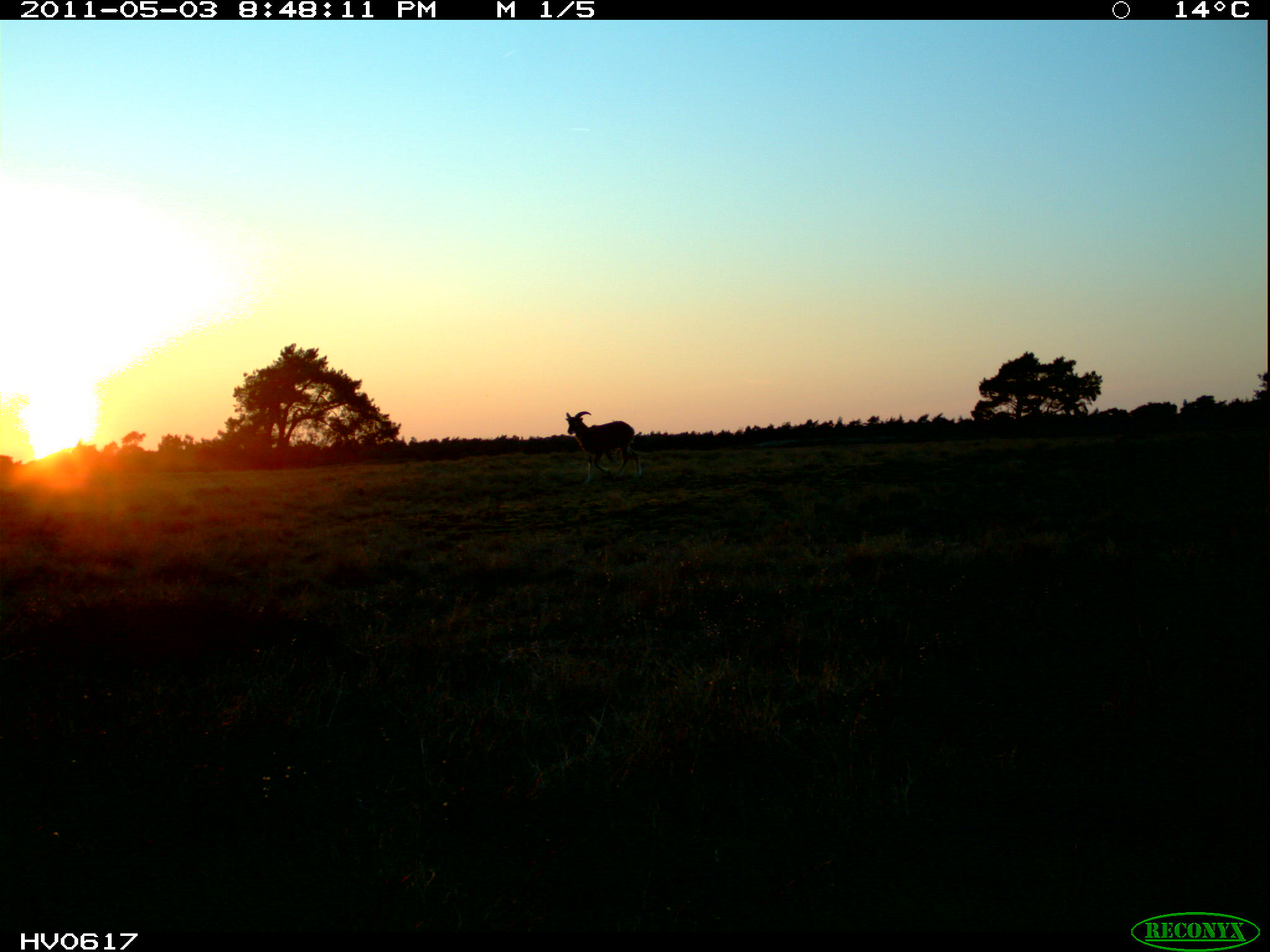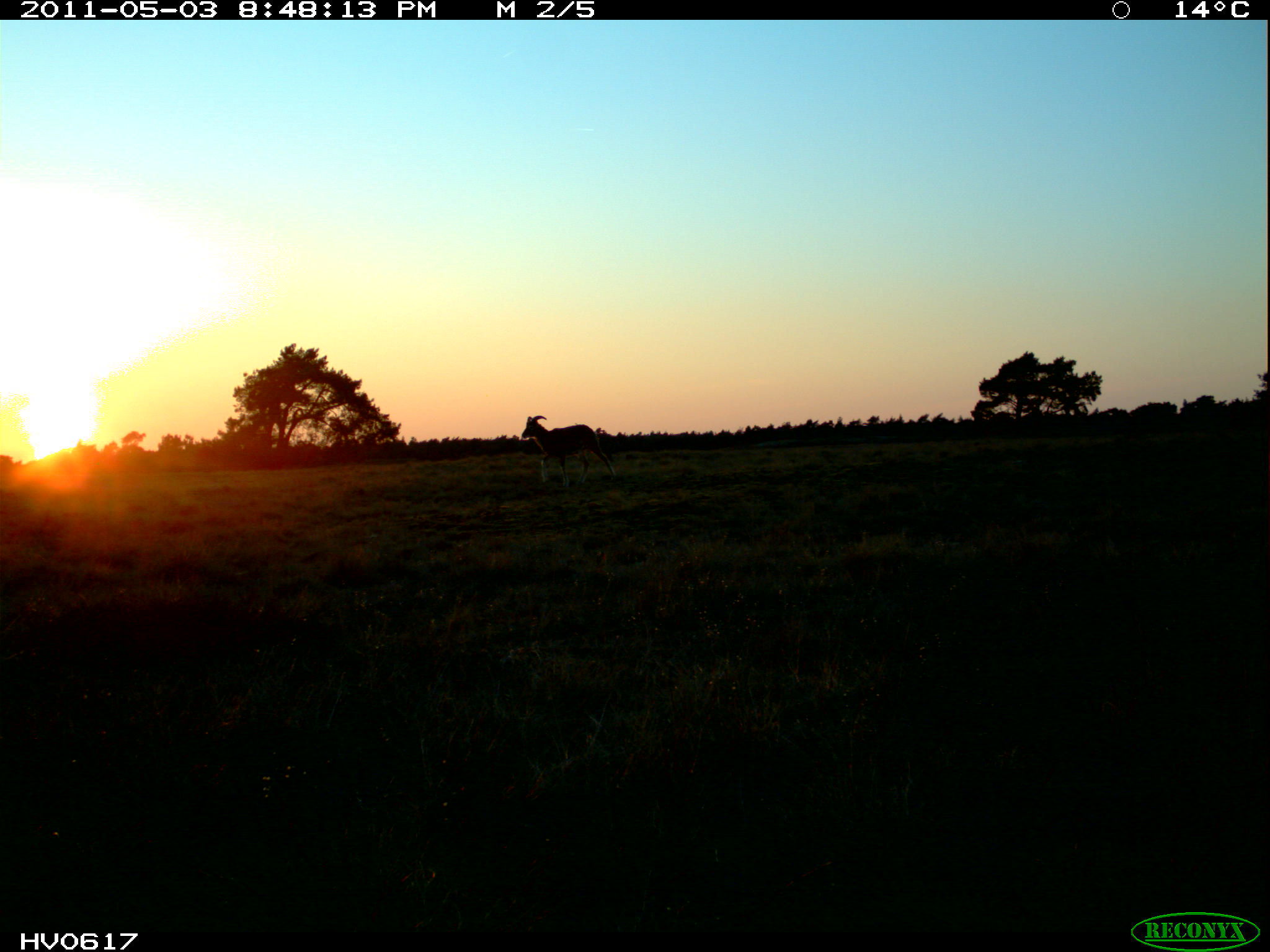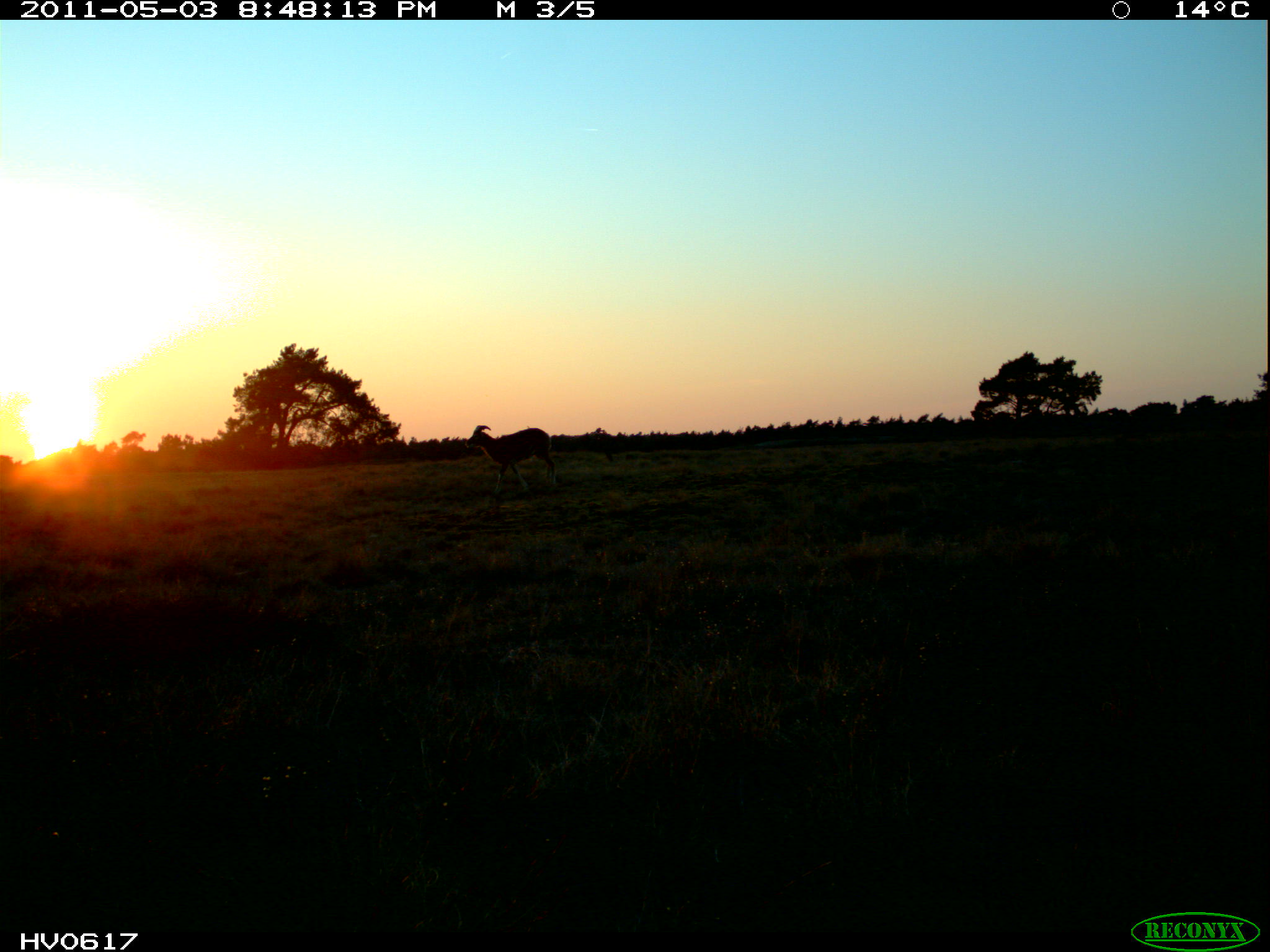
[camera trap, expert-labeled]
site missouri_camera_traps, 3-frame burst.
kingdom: Animalia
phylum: Chordata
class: Mammalia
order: Artiodactyla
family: Bovidae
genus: Ovis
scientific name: Ovis ammon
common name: mouflon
Mouflon (Ovis ammon). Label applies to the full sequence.